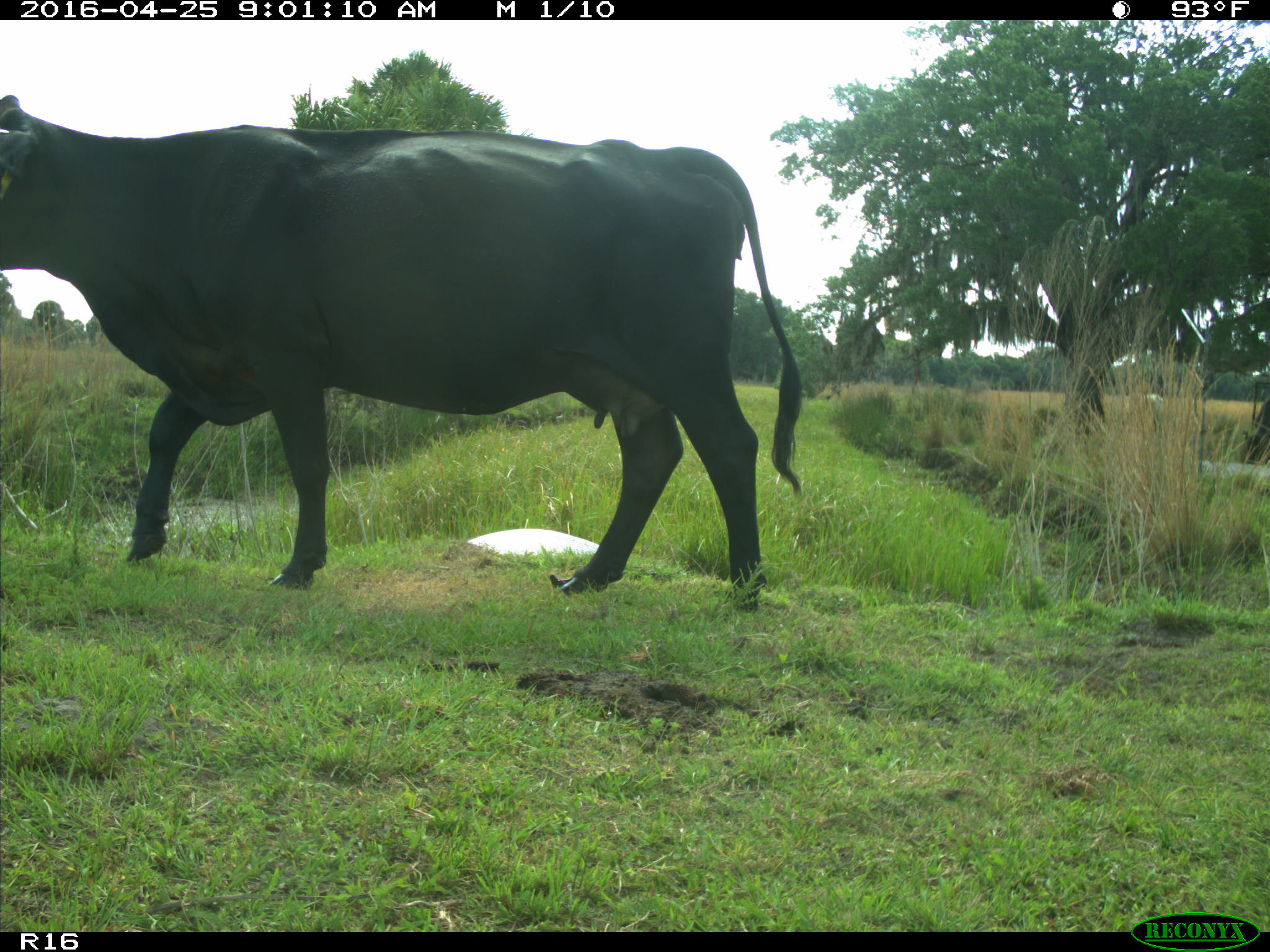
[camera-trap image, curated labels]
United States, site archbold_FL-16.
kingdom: Animalia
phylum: Chordata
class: Mammalia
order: Artiodactyla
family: Bovidae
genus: Bos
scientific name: Bos taurus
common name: domestic cow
Bos taurus (domestic cow).